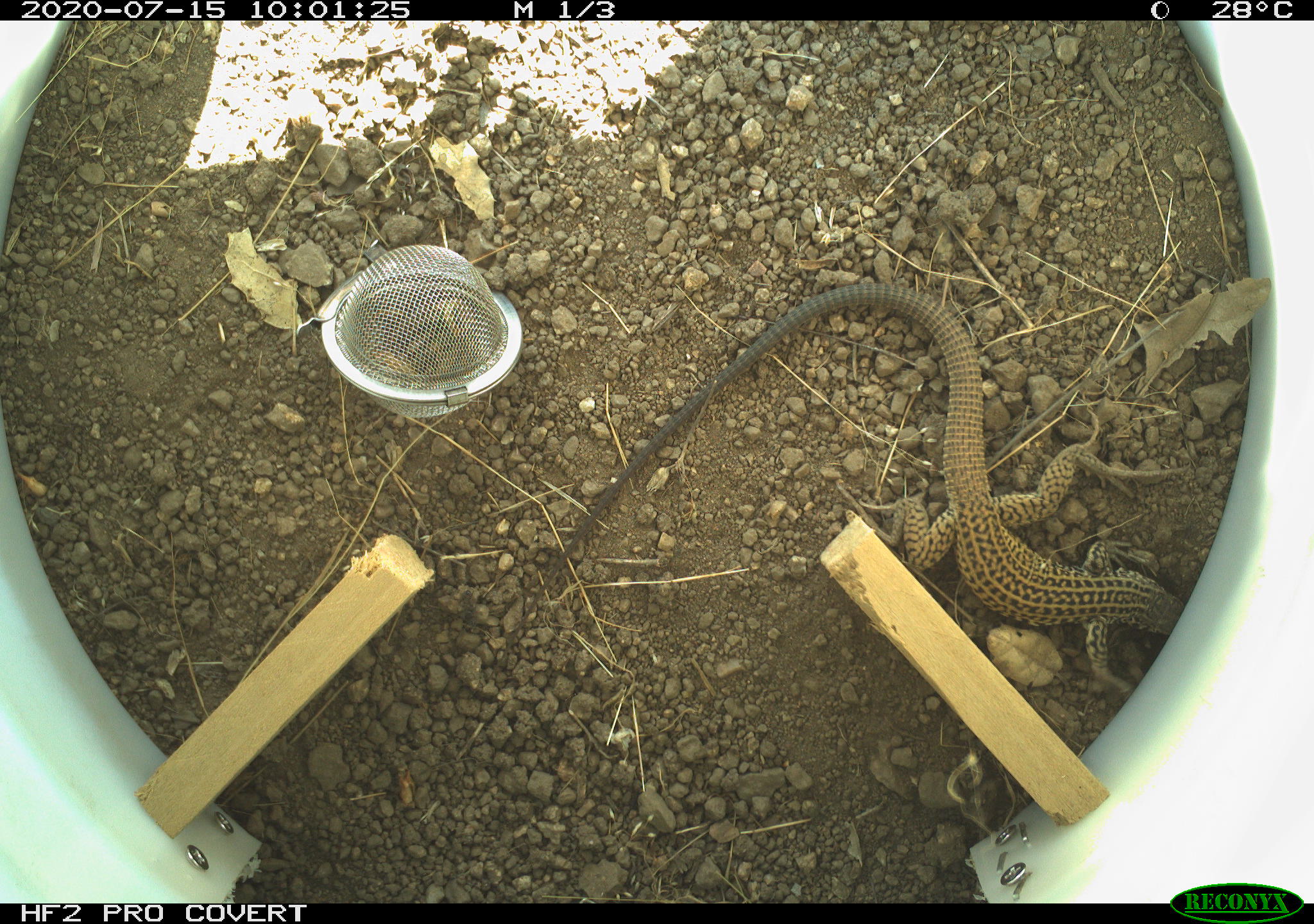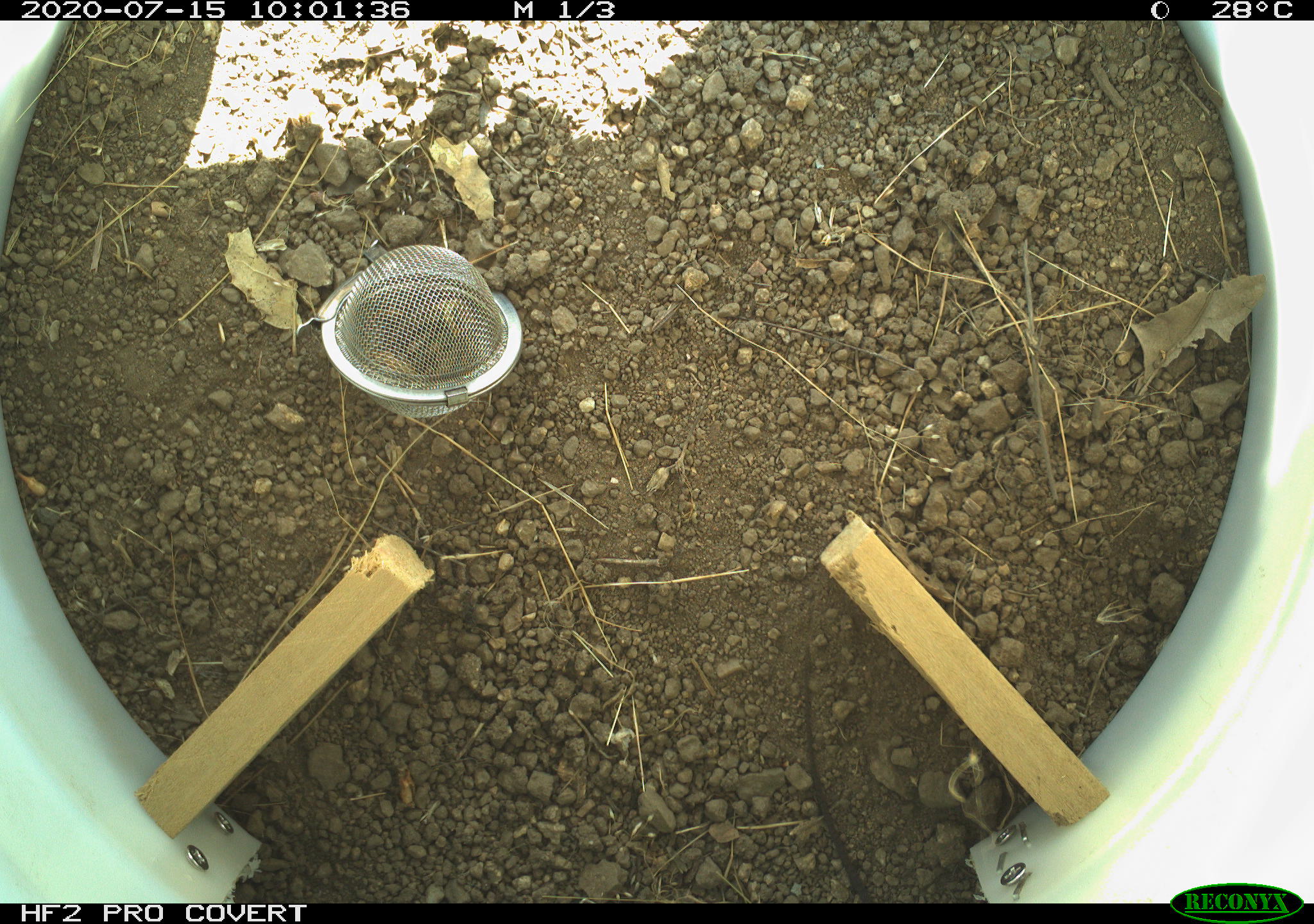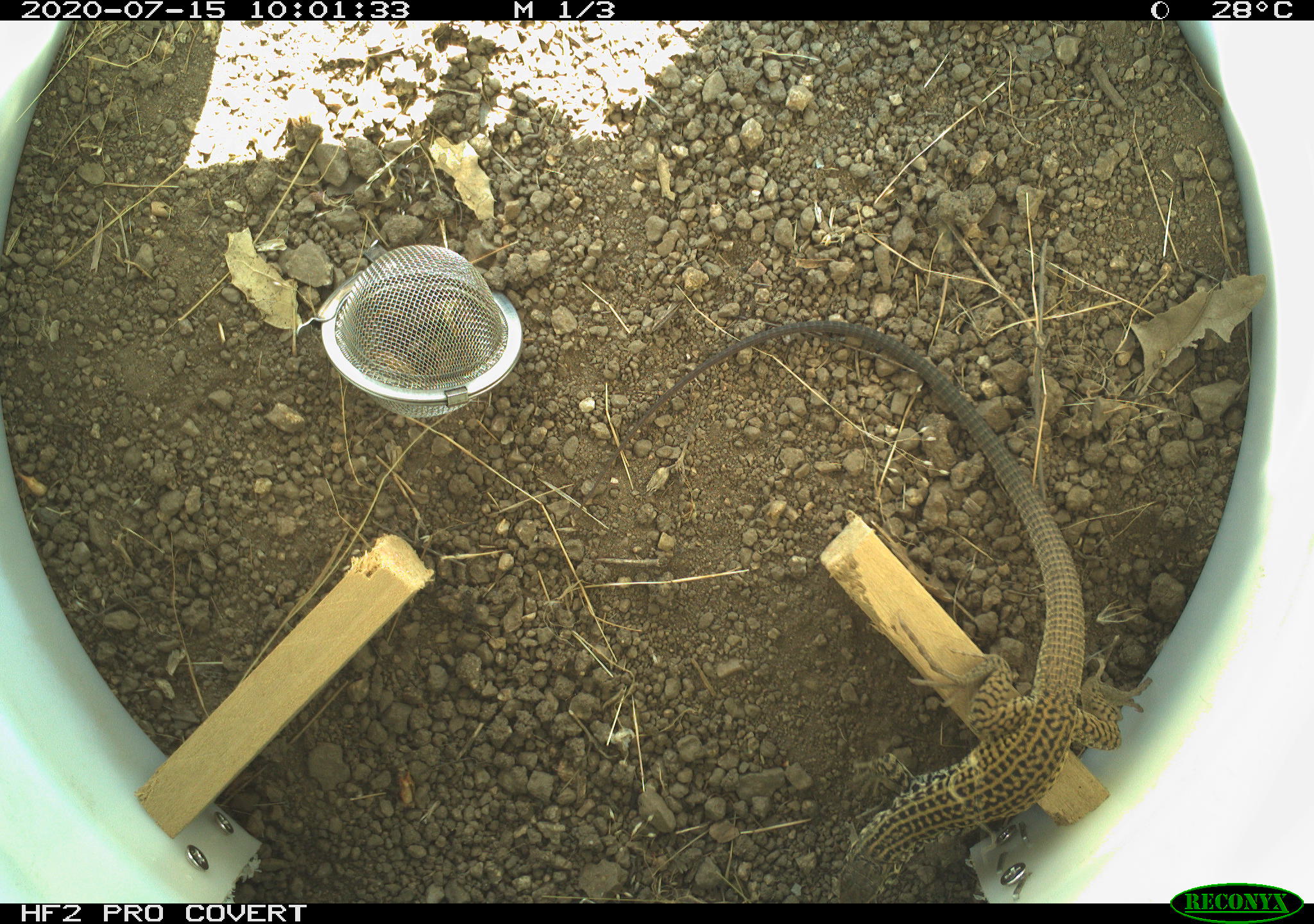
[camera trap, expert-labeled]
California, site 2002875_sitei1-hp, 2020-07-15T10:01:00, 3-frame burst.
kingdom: Animalia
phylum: Chordata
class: Reptilia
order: Squamata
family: Teiidae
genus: Aspidoscelis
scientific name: Aspidoscelis tigris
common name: western whiptail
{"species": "western whiptail (Aspidoscelis tigris)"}